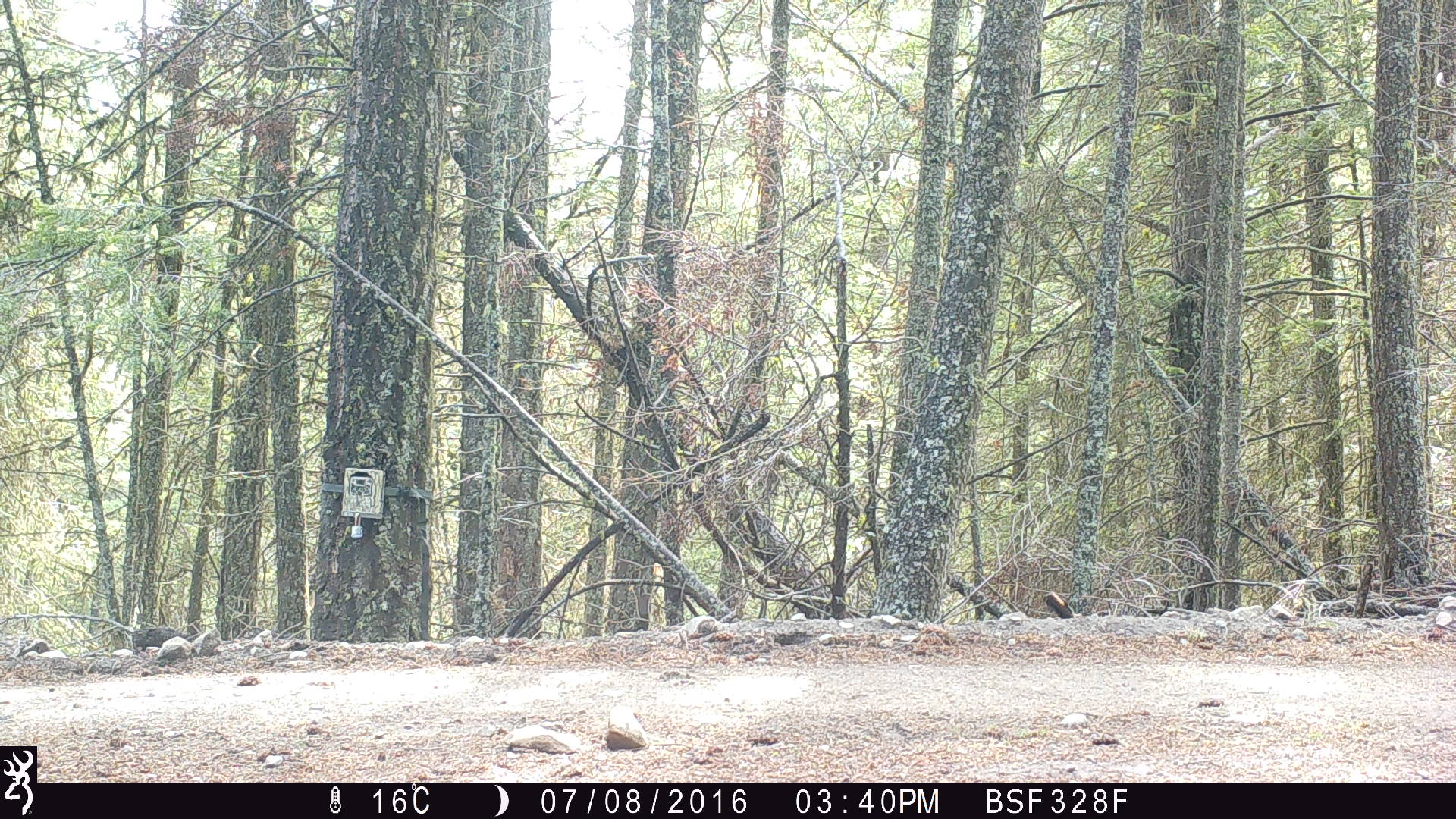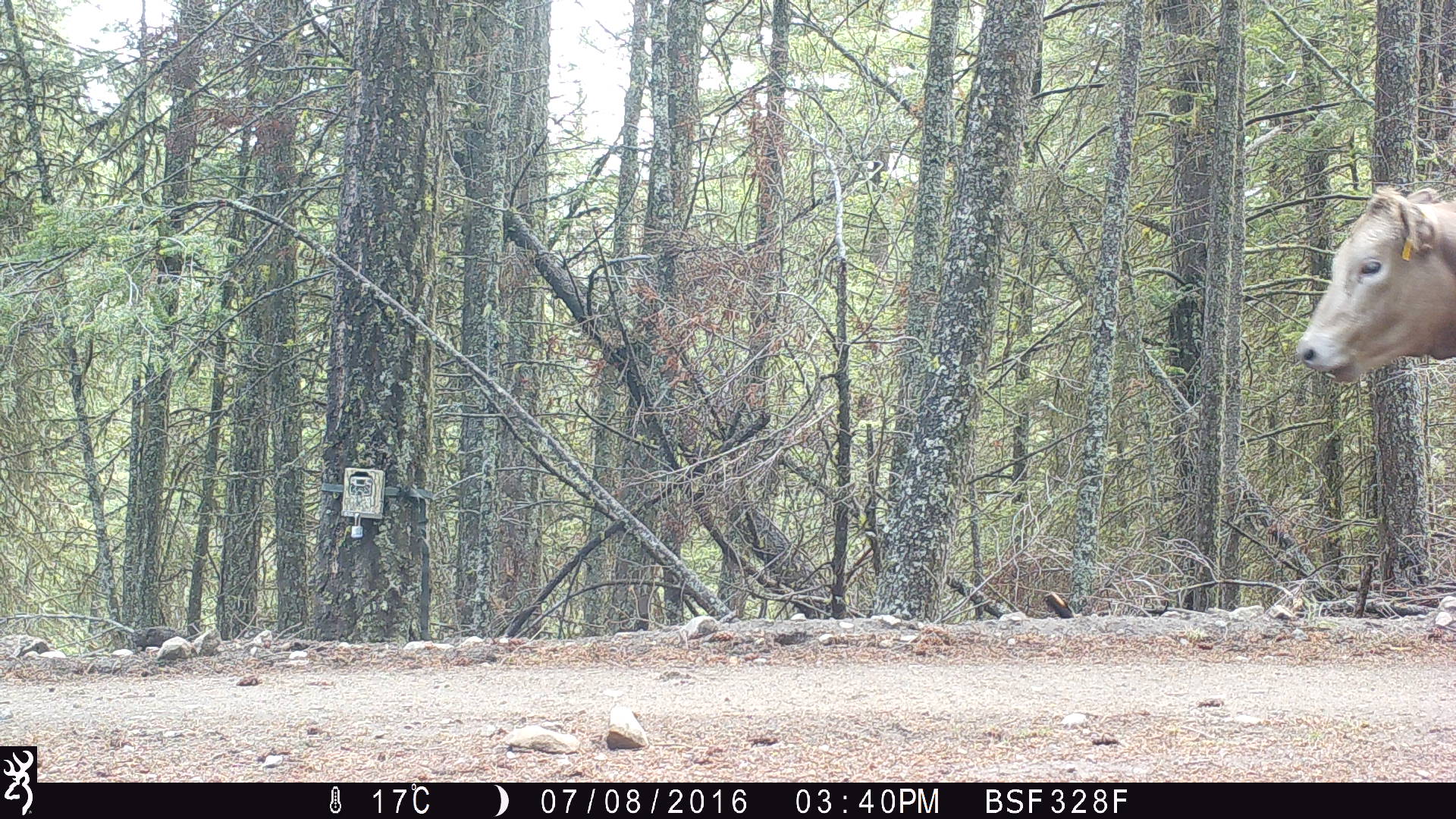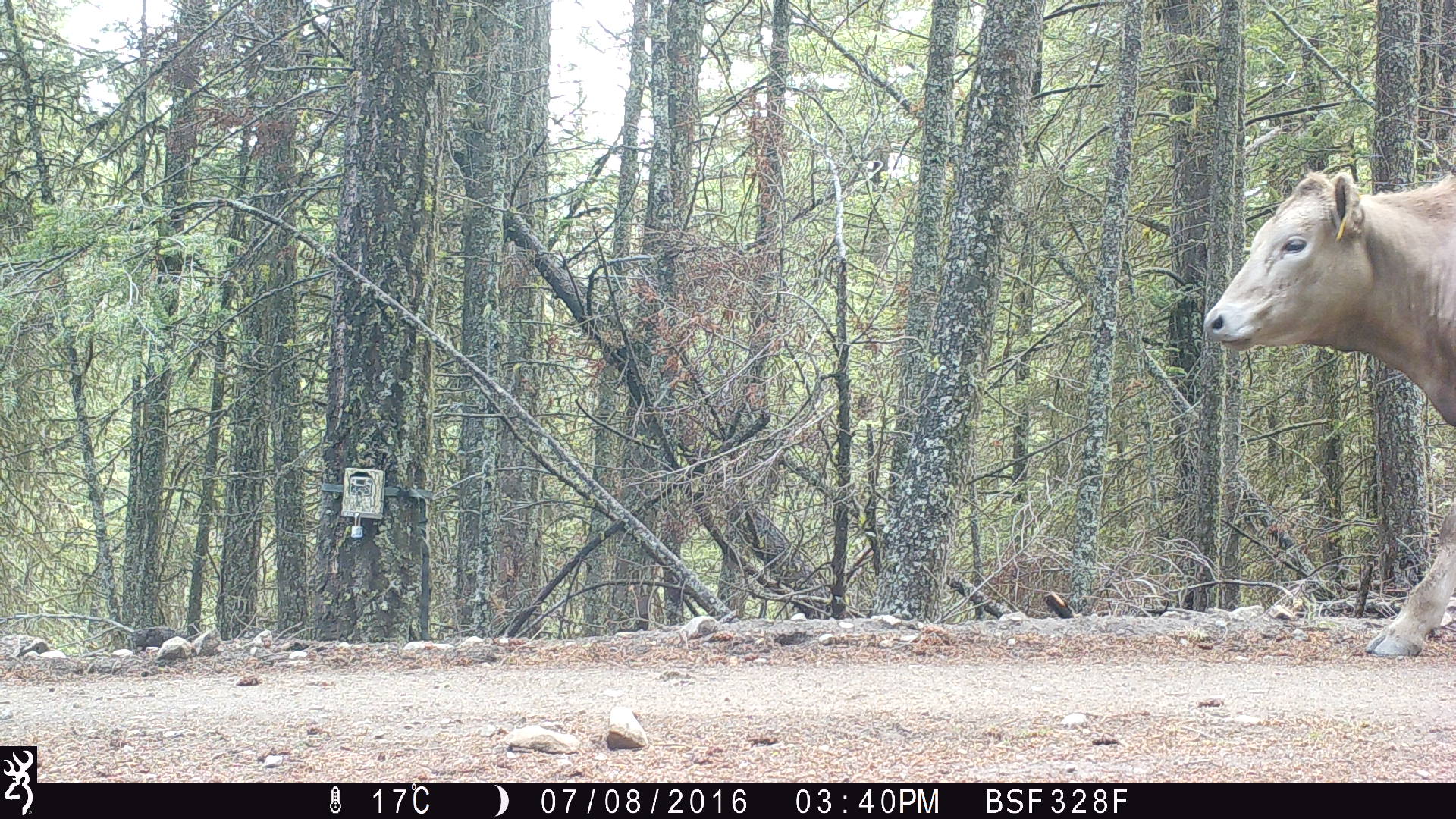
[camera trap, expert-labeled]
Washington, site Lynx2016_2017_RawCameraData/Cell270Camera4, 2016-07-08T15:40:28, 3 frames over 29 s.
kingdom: Animalia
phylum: Chordata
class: Mammalia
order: Artiodactyla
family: Bovidae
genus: Bos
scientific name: Bos taurus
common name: domestic cattle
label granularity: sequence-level